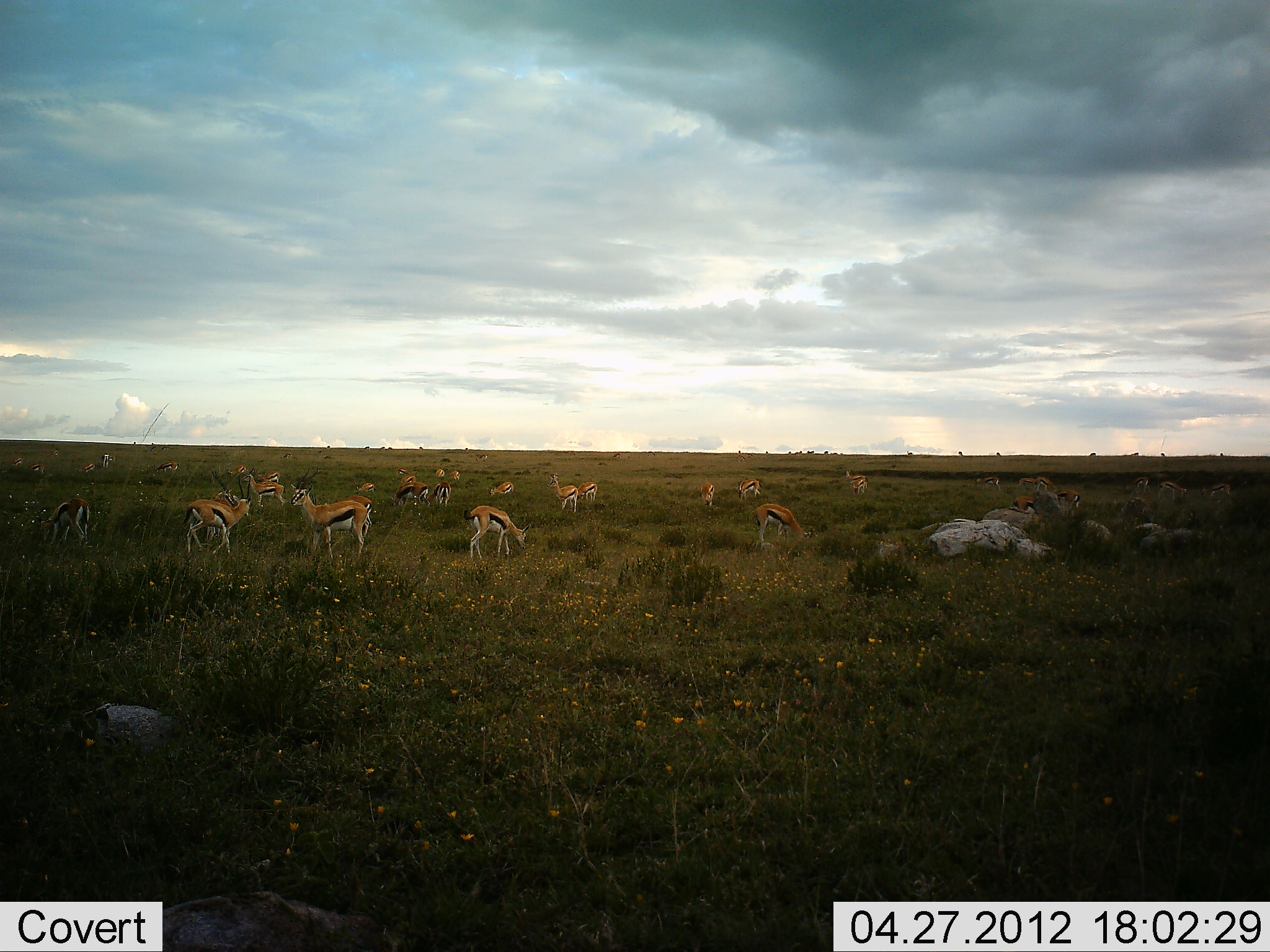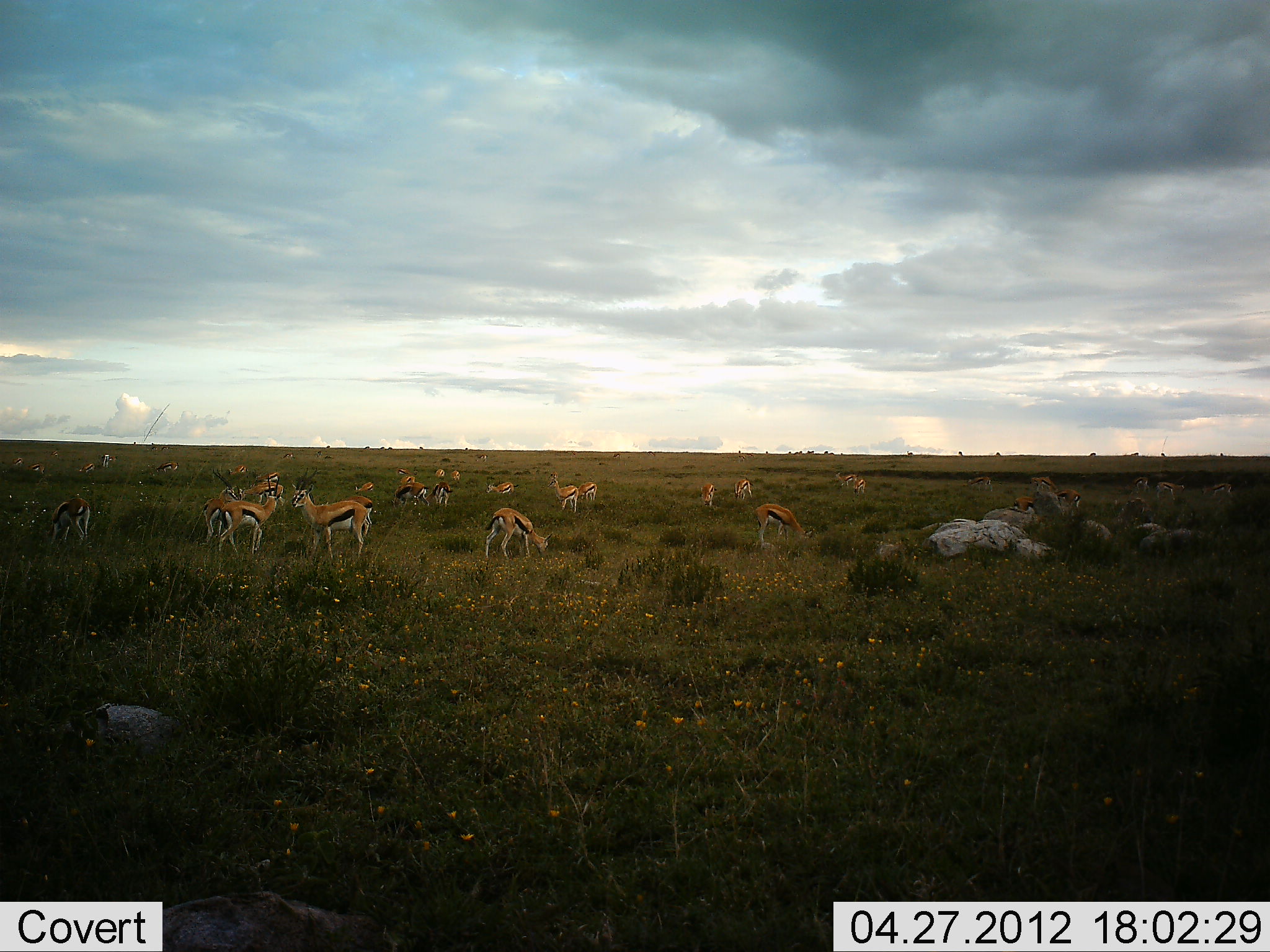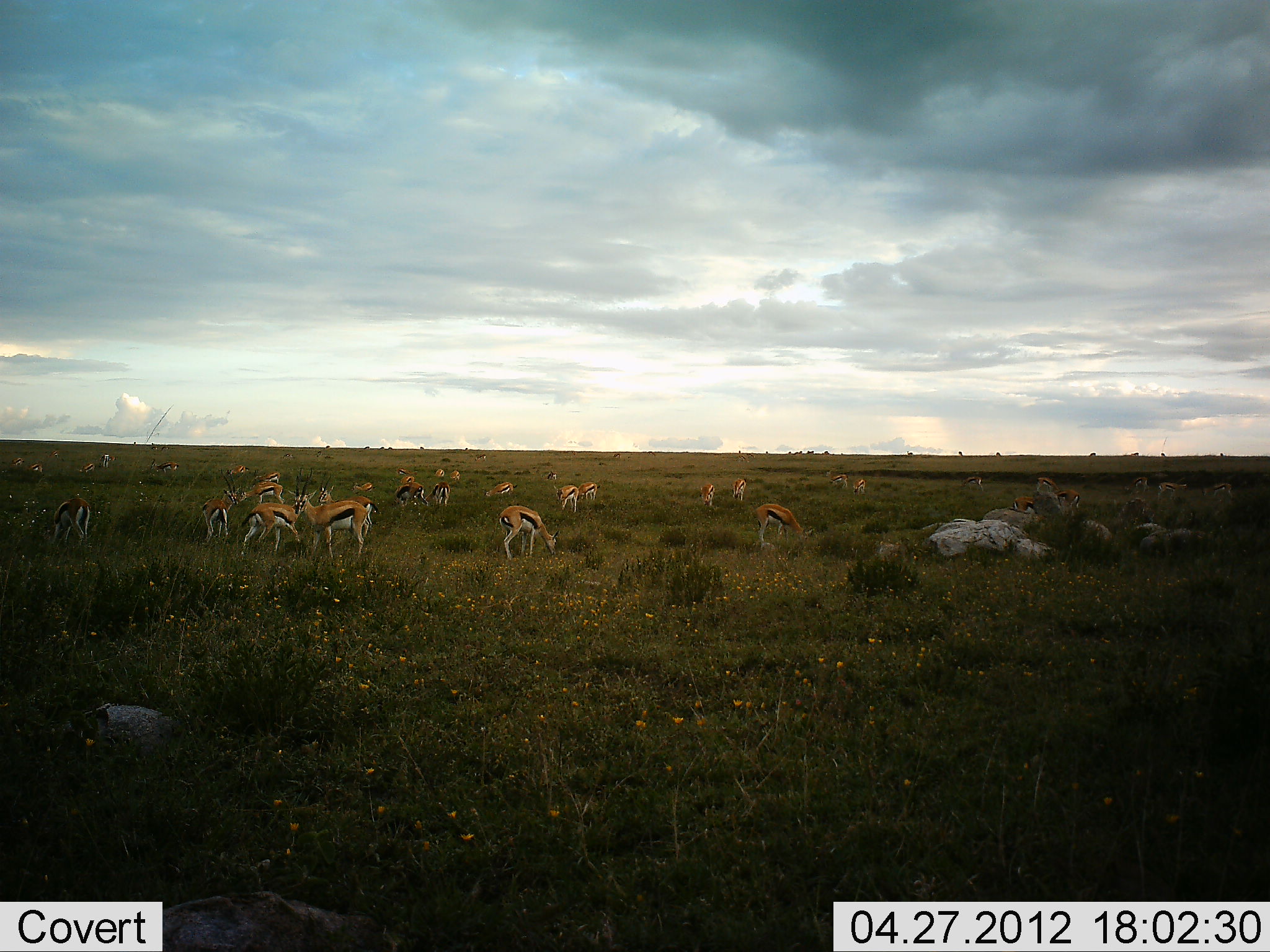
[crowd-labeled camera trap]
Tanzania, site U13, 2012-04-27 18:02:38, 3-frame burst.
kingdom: Animalia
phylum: Chordata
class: Mammalia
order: Artiodactyla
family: Bovidae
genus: Eudorcas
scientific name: Eudorcas thomsonii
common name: thomson's gazelle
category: gazellethomsons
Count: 11-50.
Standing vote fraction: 77%.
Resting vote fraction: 13%.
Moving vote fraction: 37%.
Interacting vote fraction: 3%.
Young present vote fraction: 0%.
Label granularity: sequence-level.